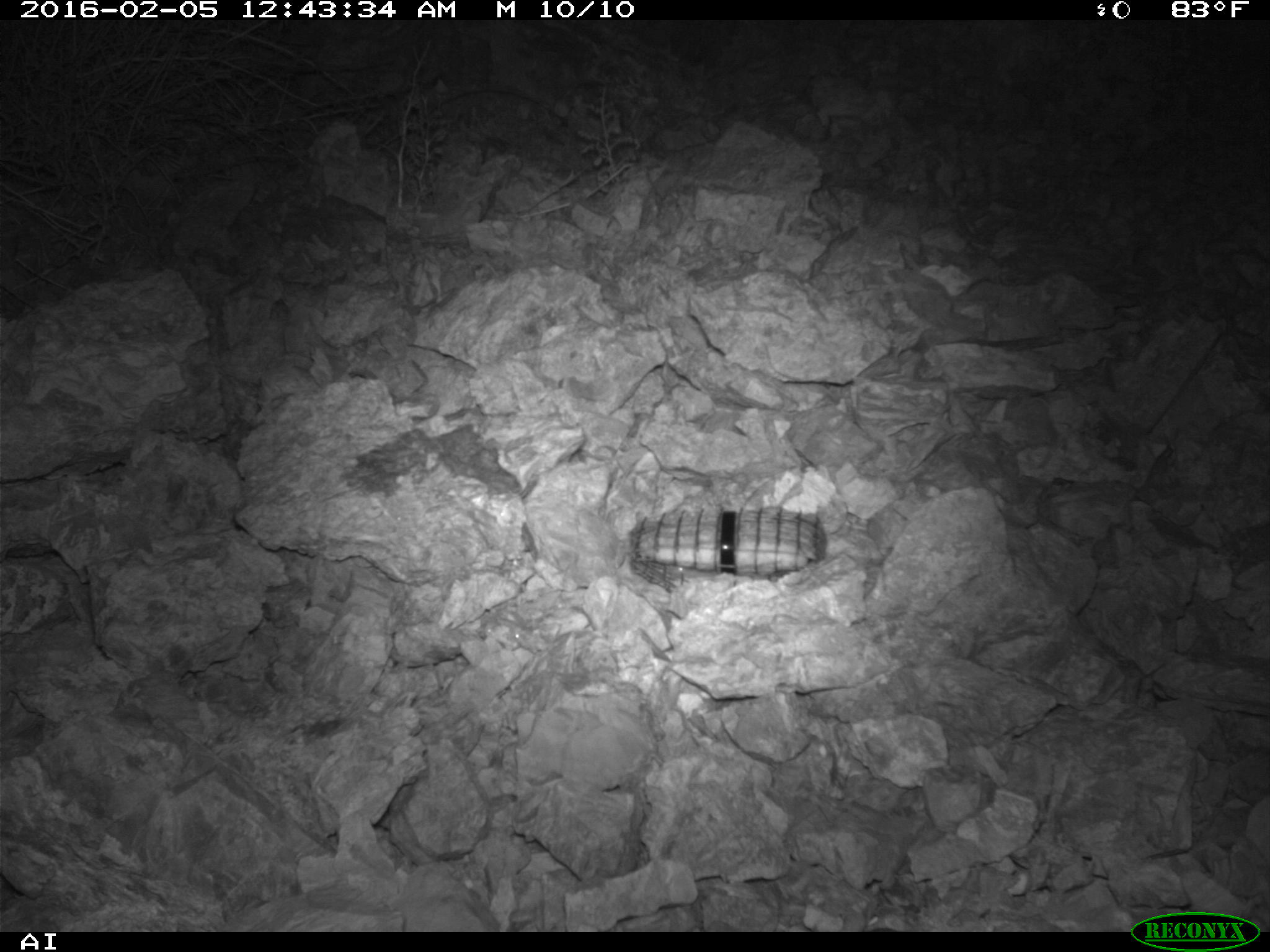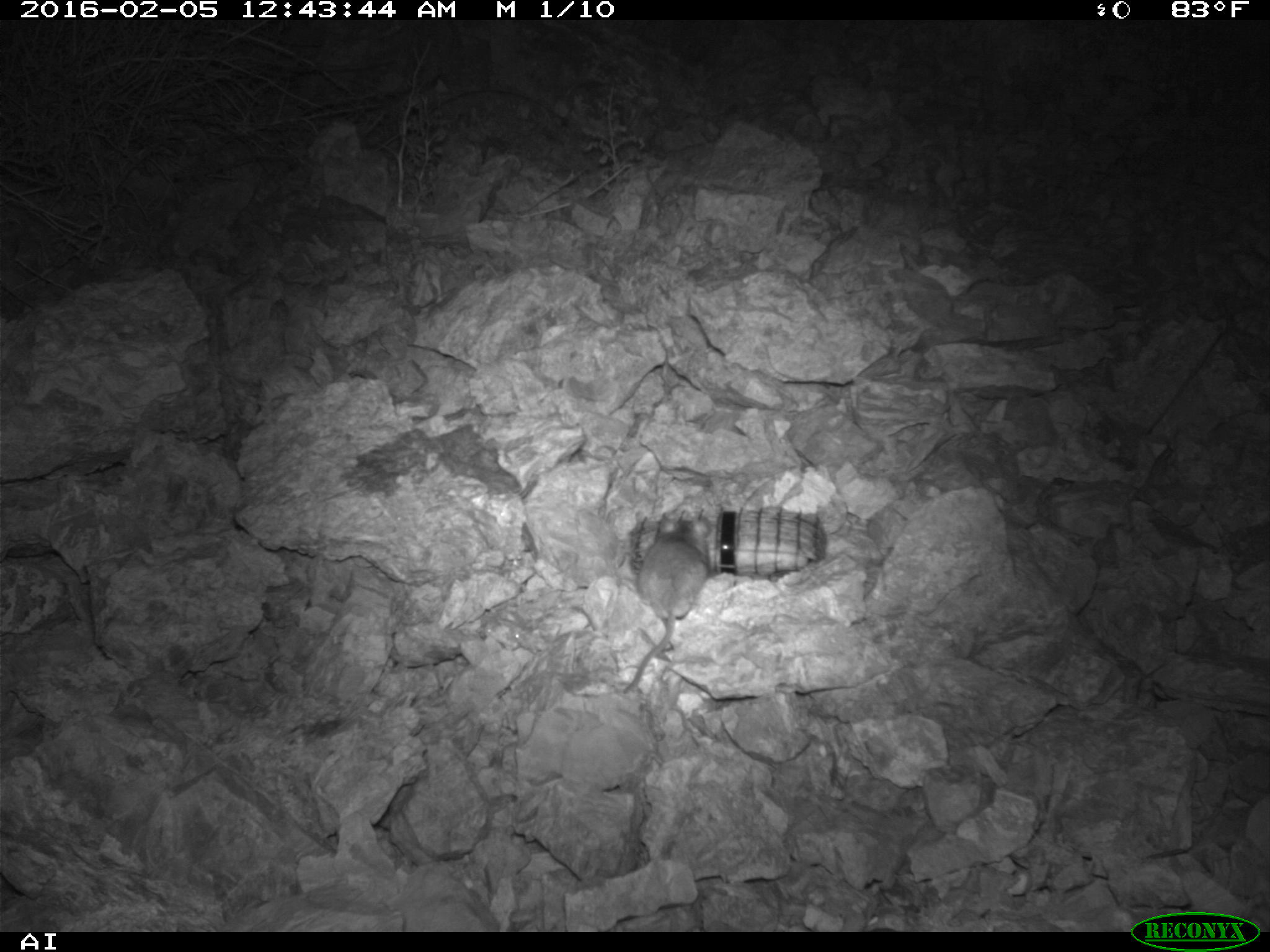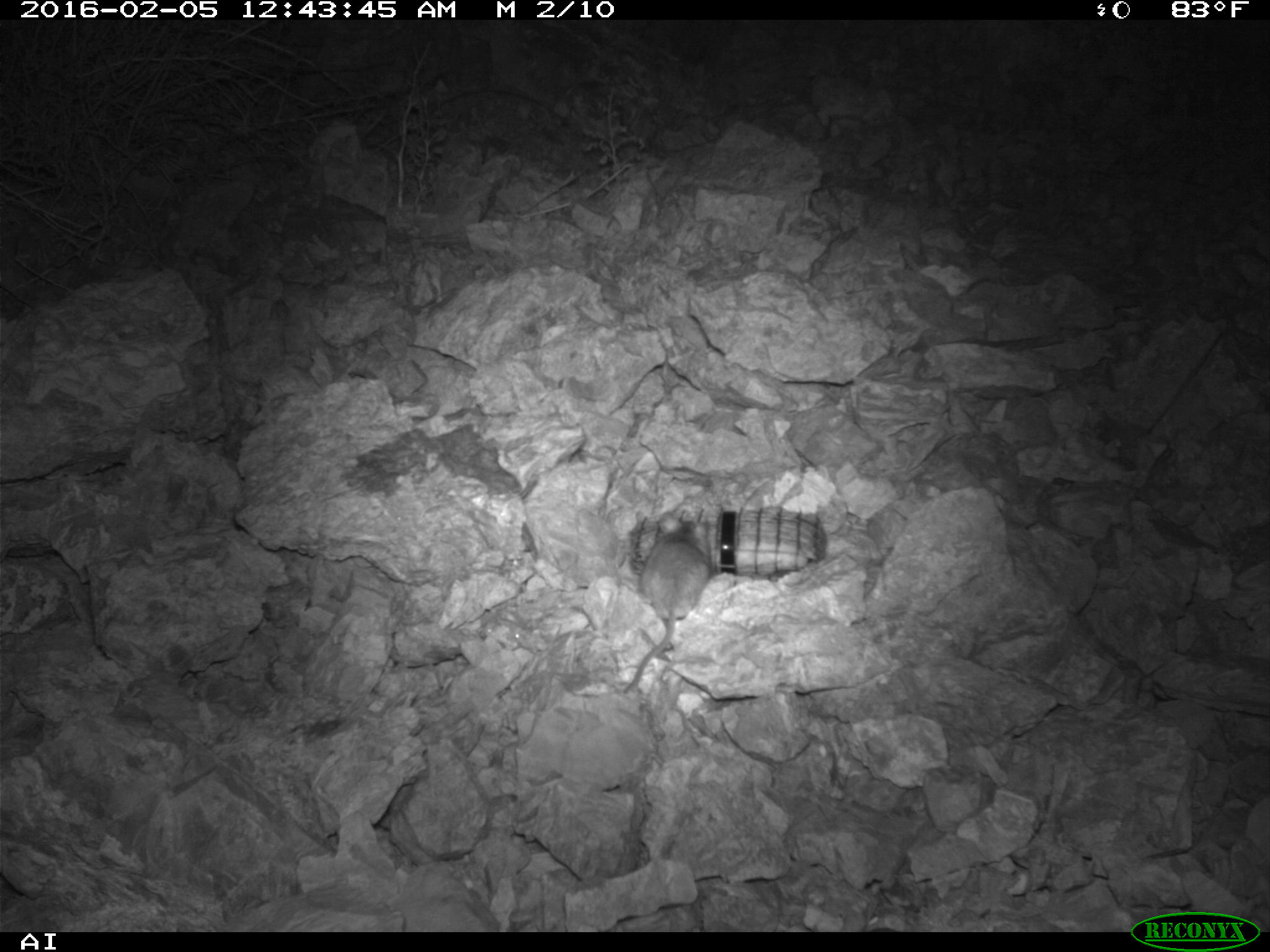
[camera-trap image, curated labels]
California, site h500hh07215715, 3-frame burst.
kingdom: Animalia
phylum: Chordata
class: Mammalia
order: Rodentia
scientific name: Rodentia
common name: rodent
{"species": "rodent (Rodentia)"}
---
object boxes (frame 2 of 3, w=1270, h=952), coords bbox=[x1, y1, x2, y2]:
rodent: bbox=[618, 513, 711, 693]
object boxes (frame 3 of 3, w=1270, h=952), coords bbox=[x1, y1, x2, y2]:
rodent: bbox=[625, 516, 709, 692]